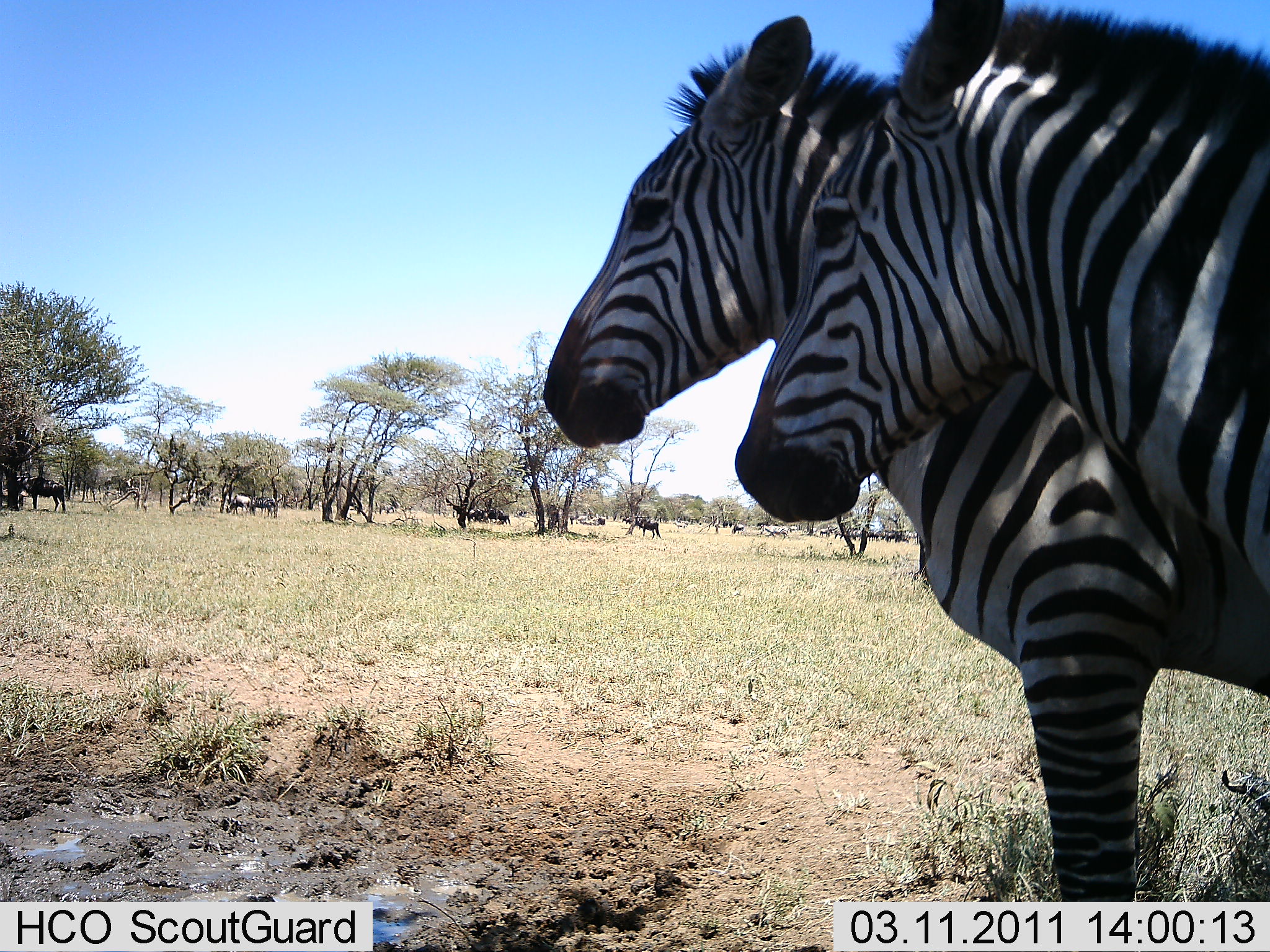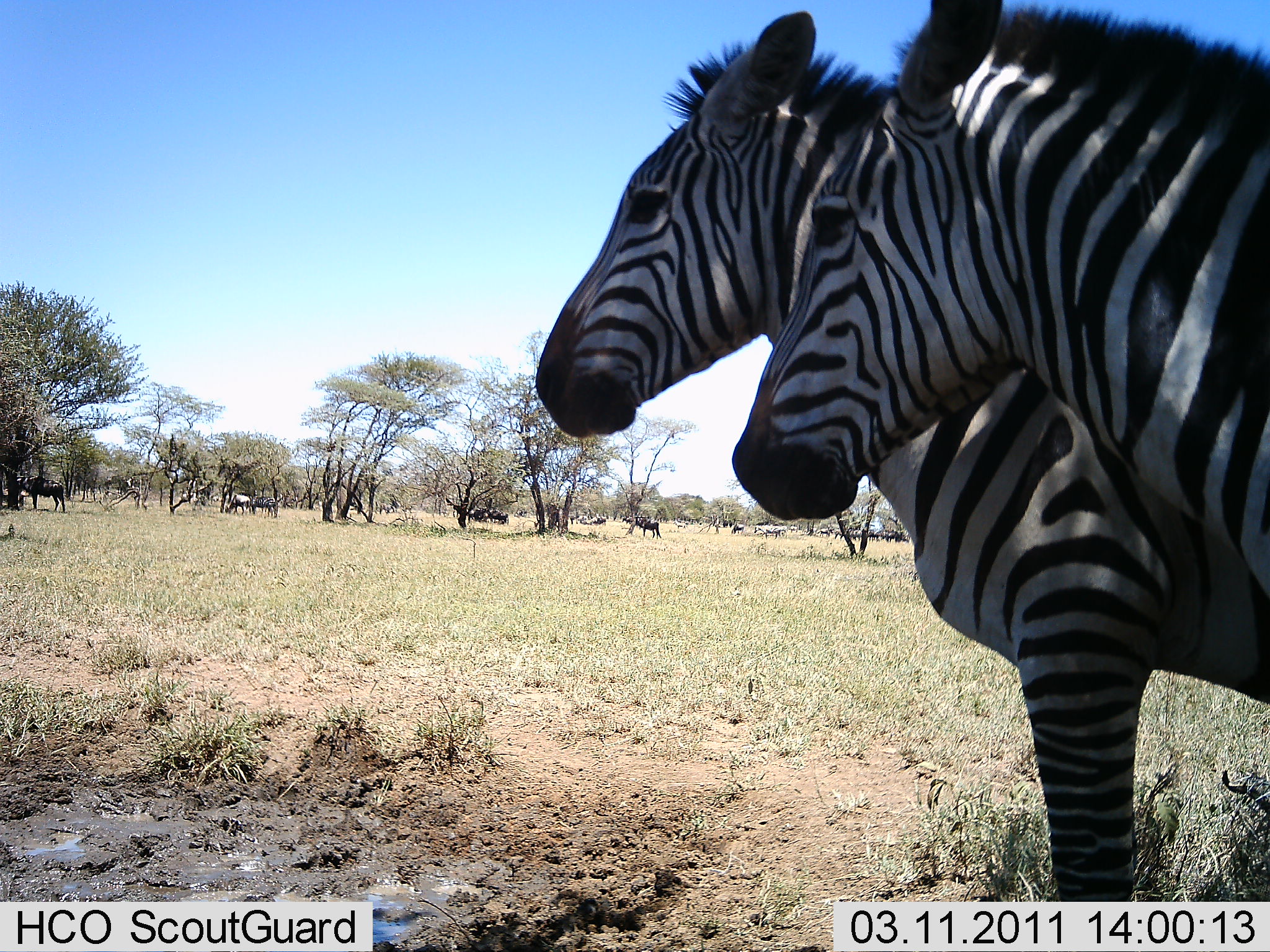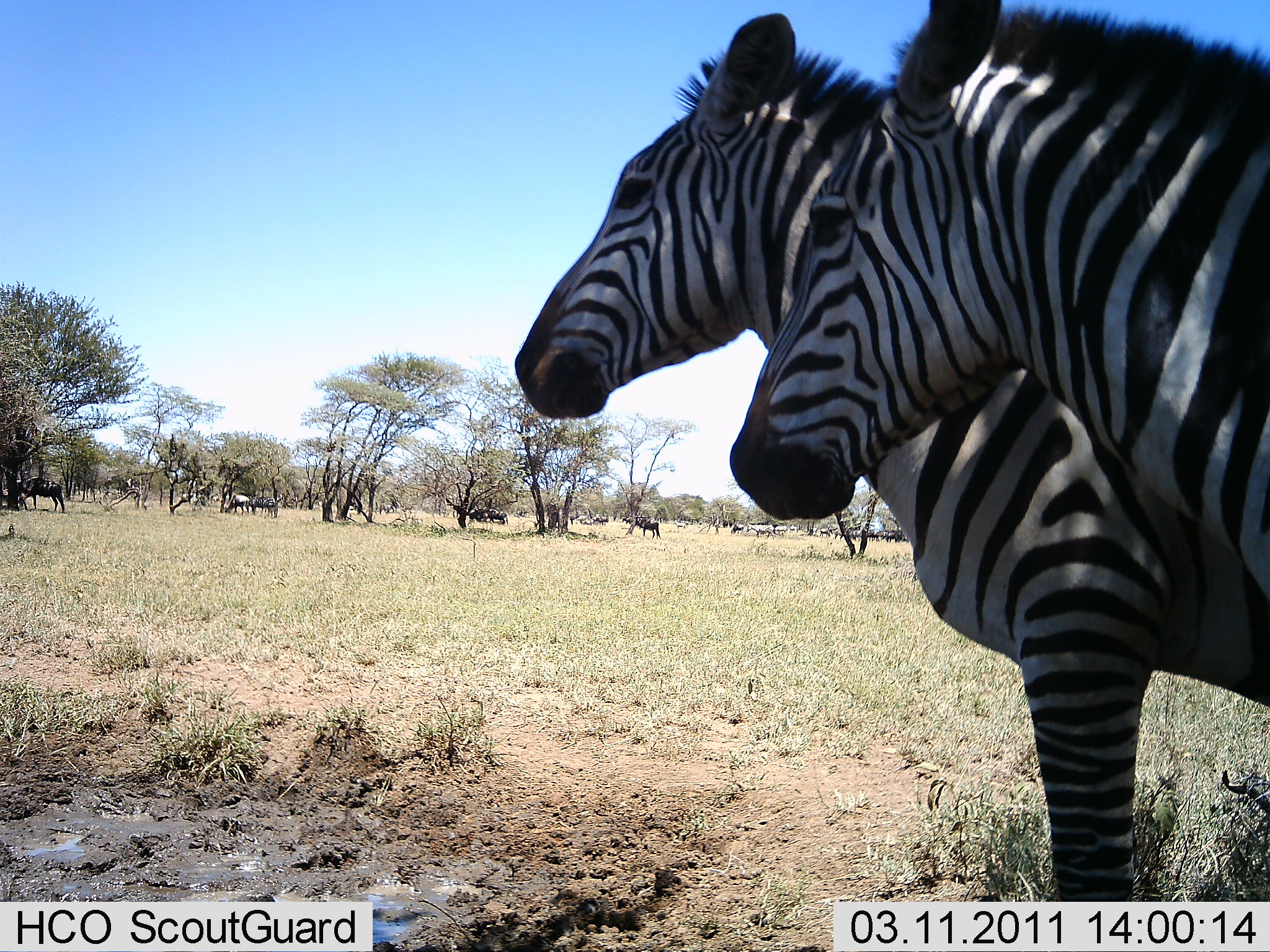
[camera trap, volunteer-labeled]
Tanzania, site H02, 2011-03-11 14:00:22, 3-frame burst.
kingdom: Animalia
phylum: Chordata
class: Mammalia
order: Perissodactyla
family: Equidae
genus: Equus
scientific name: Equus quagga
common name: plains zebra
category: zebra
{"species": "zebra (plains zebra) (Equus quagga)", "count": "2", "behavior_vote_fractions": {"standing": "93%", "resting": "7%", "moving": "0%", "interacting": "0%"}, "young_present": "0%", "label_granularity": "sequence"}